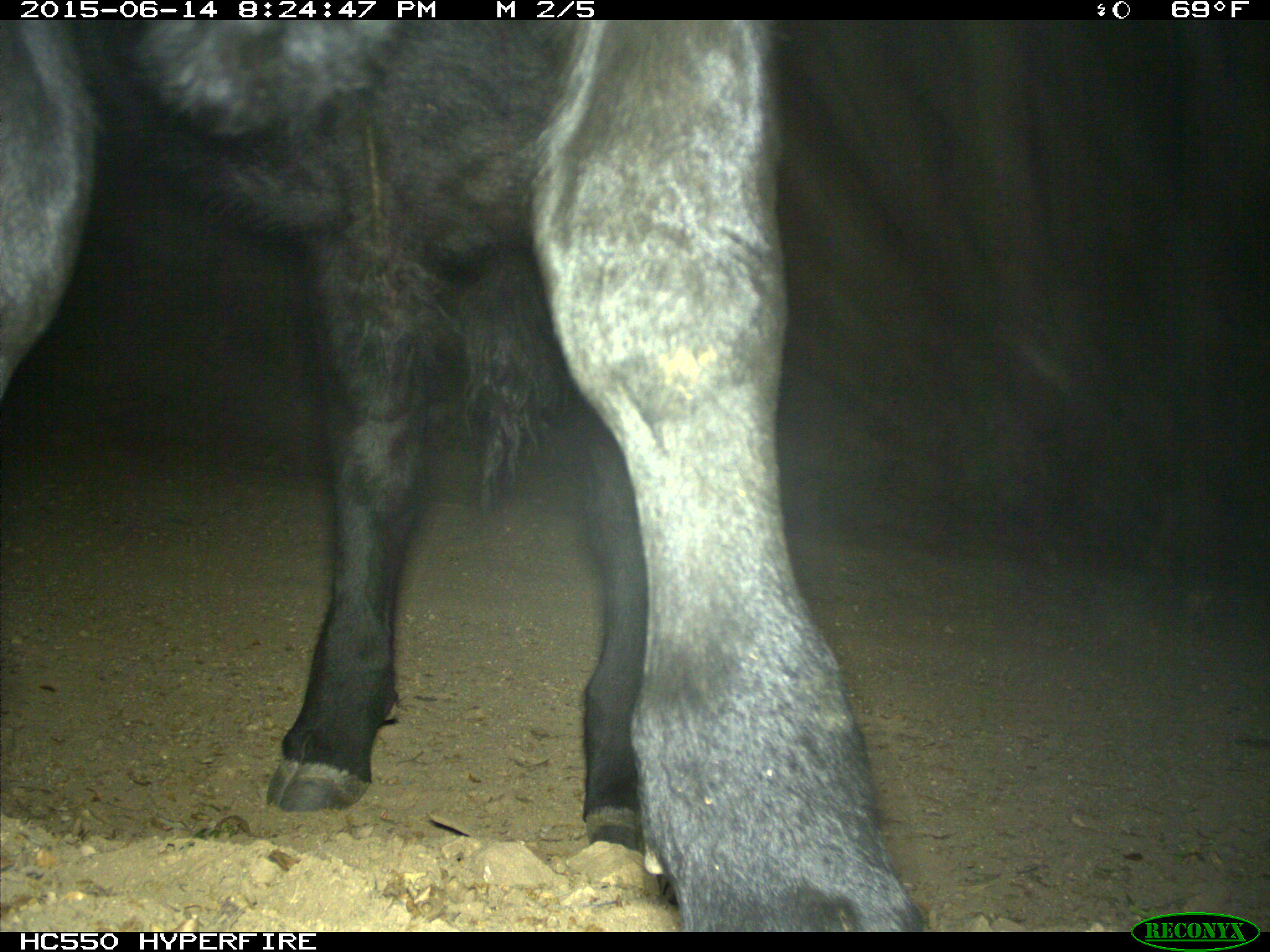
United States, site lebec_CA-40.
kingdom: Animalia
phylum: Chordata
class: Mammalia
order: Artiodactyla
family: Bovidae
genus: Bos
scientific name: Bos taurus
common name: domestic cow